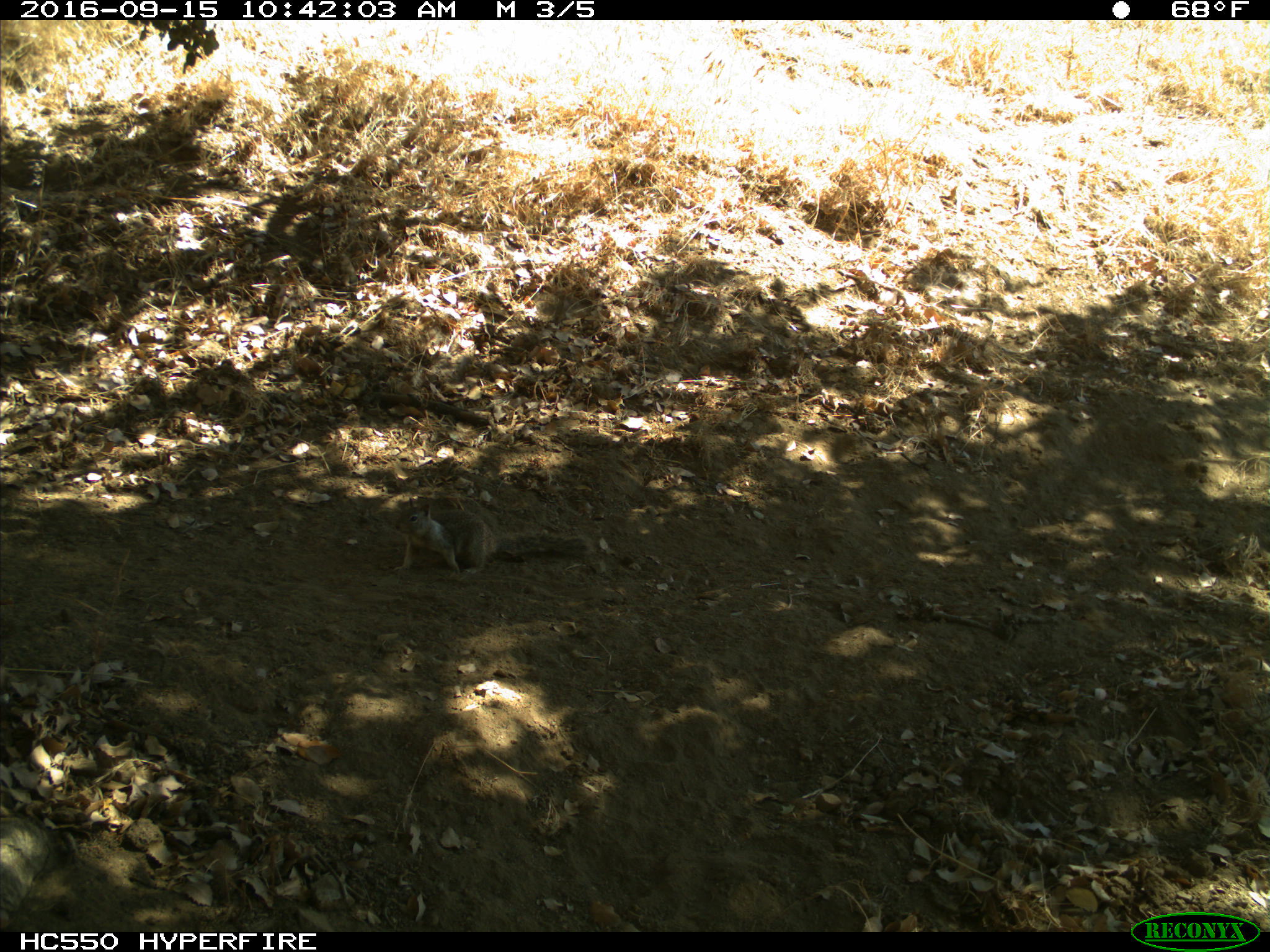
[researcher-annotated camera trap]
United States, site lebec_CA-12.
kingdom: Animalia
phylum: Chordata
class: Mammalia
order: Rodentia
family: Sciuridae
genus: Otospermophilus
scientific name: Otospermophilus beecheyi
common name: california ground squirrel